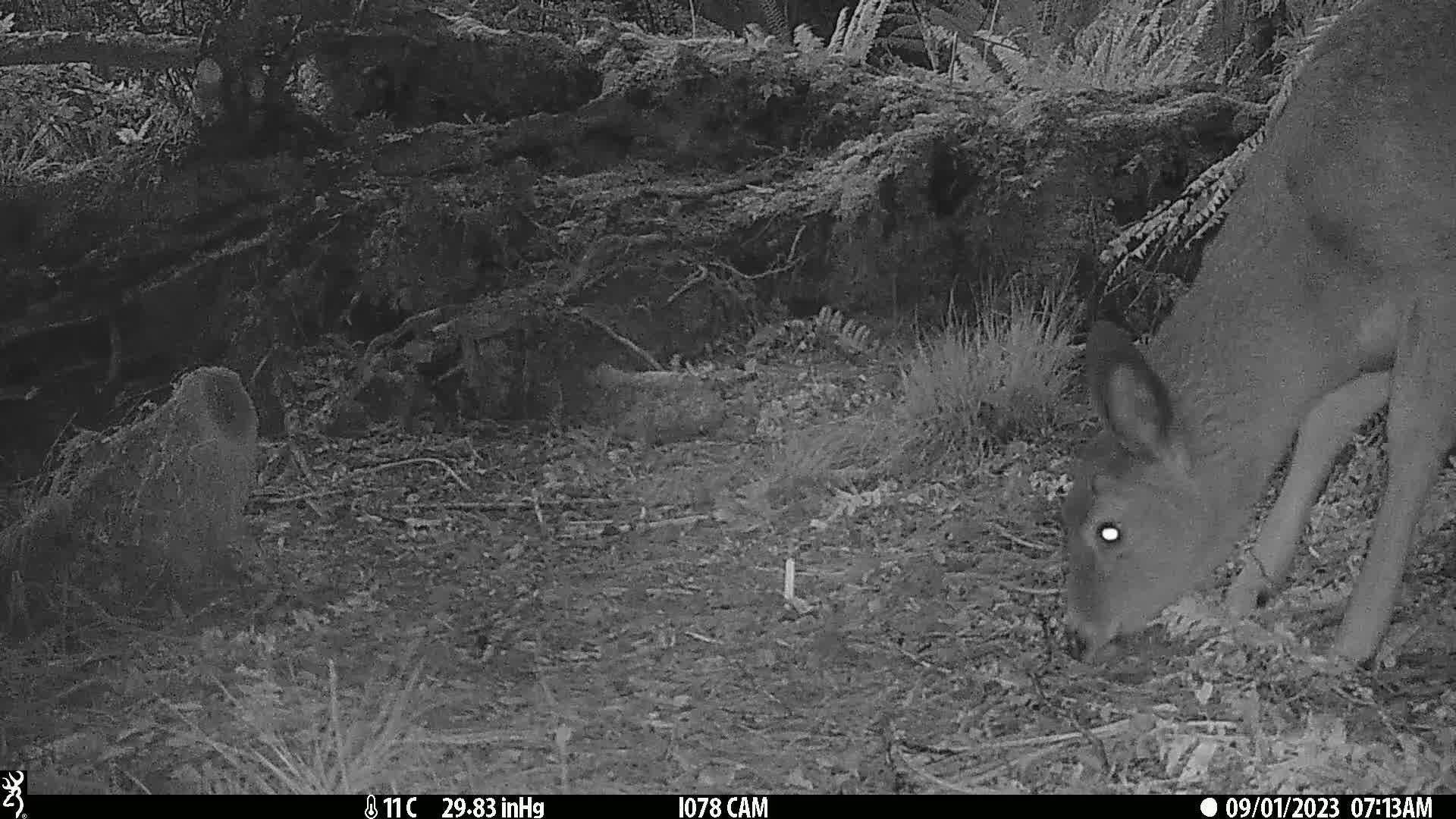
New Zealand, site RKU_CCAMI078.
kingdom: Animalia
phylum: Chordata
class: Mammalia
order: Artiodactyla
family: Cervidae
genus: Odocoileus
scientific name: Odocoileus virginianus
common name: white-tailed deer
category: white tailed deer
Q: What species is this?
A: White tailed deer (white-tailed deer) (Odocoileus virginianus).